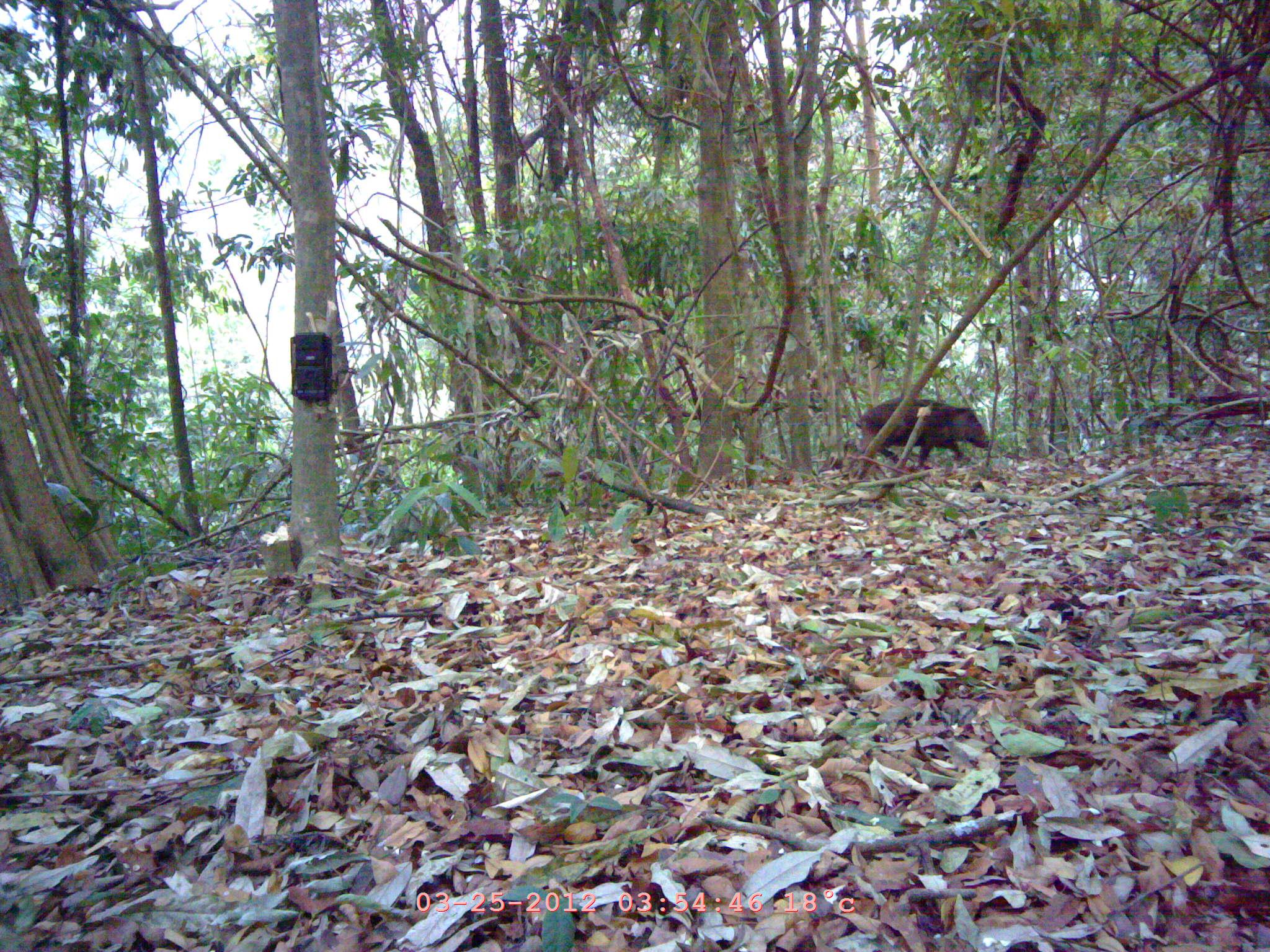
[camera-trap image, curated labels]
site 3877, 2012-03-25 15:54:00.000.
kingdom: Animalia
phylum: Chordata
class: Mammalia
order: Artiodactyla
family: Suidae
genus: Sus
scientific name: Sus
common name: pigs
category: sus sp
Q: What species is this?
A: Sus sp (pigs) (Sus).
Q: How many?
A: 1.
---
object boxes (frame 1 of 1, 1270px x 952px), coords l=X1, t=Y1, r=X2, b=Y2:
sus sp: l=852, t=392, r=988, b=470